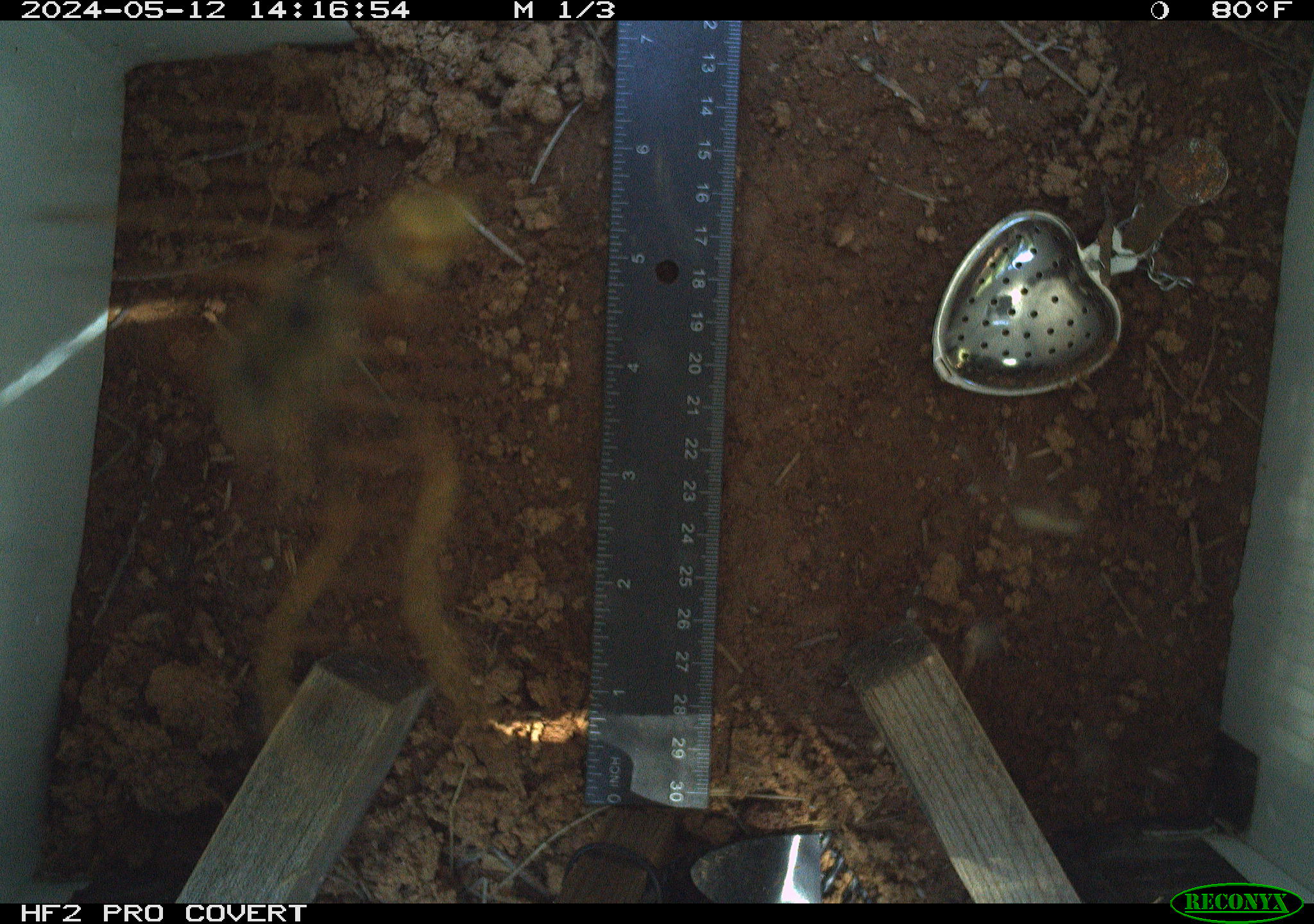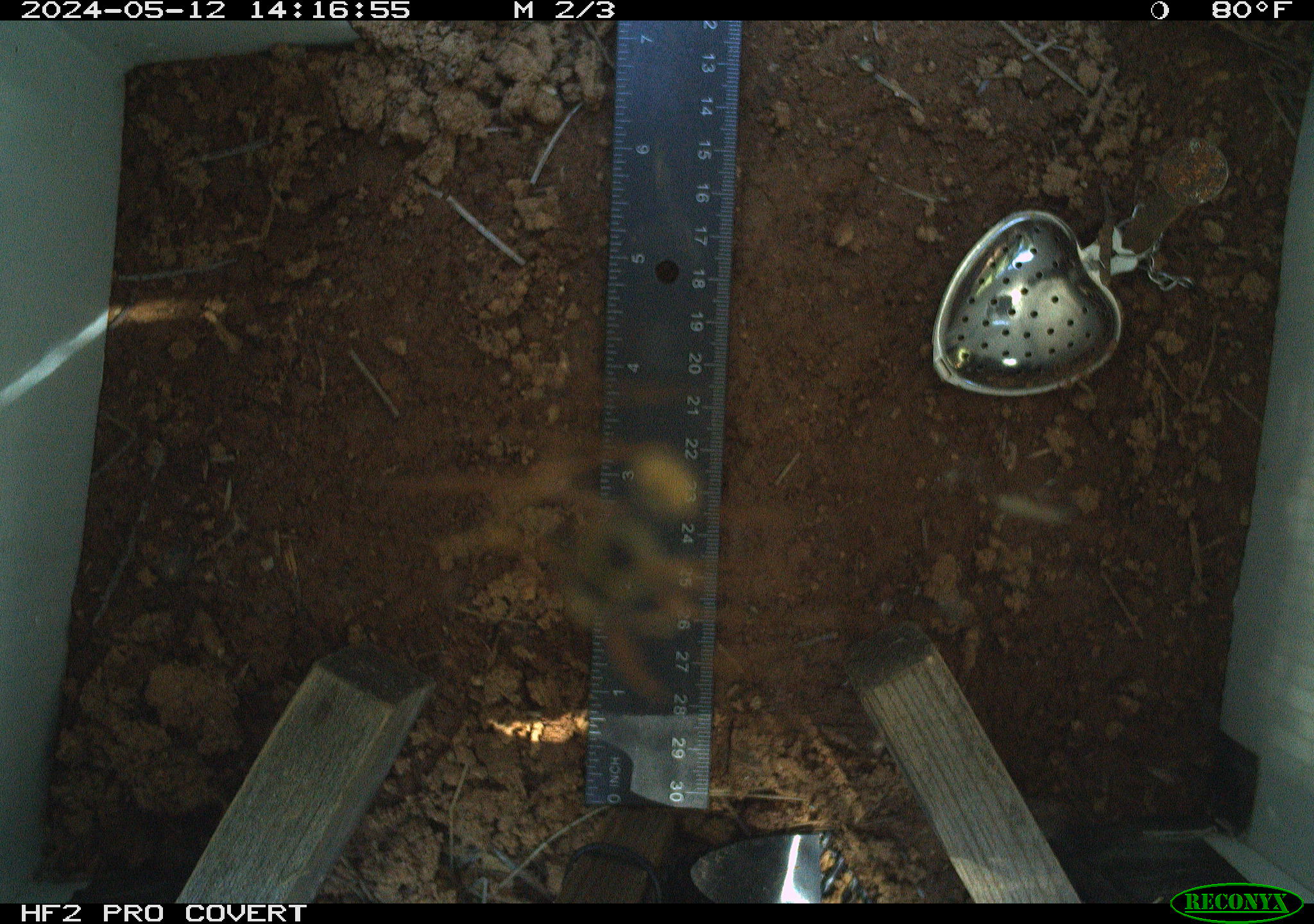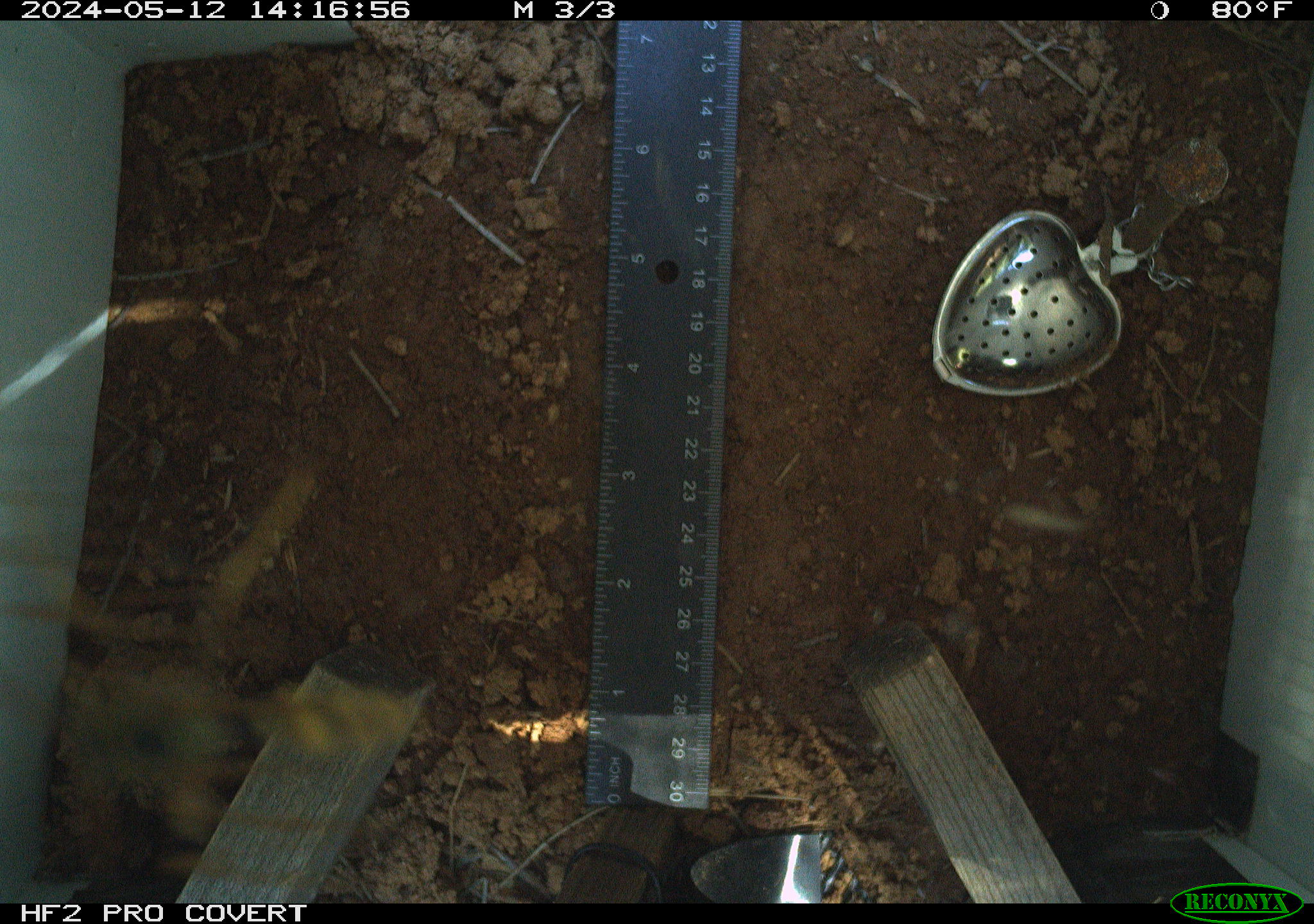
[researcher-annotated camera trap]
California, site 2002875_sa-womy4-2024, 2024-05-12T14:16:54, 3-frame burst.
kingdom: Animalia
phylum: Arthropoda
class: Insecta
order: Hymenoptera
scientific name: Hymenoptera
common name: ants, bees, wasps, and sawflies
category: hymenoptera order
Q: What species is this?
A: Hymenoptera order (ants, bees, wasps, and sawflies) (Hymenoptera).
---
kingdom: Animalia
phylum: Arthropoda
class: Insecta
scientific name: Insecta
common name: insect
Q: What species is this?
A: Insect (Insecta).